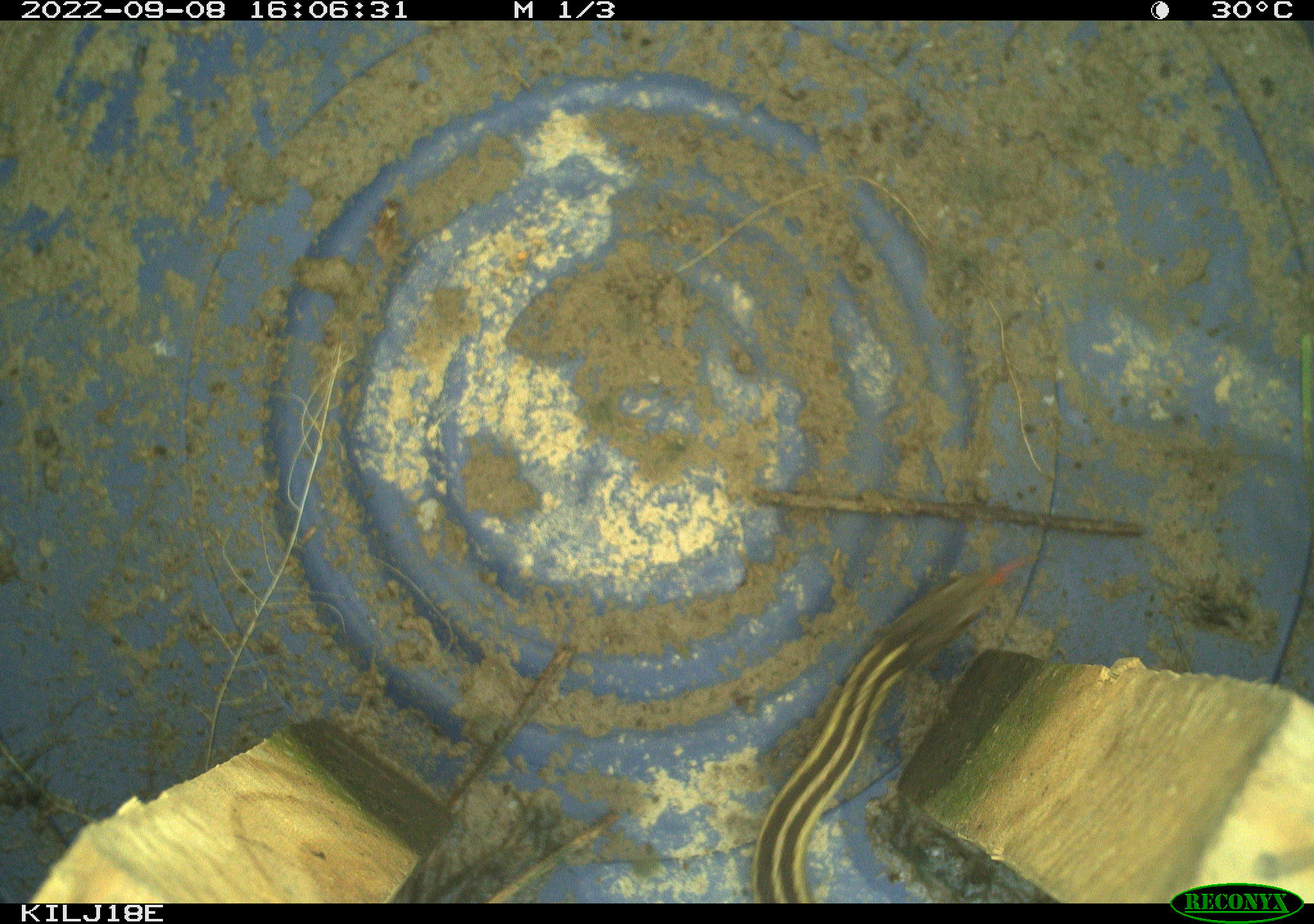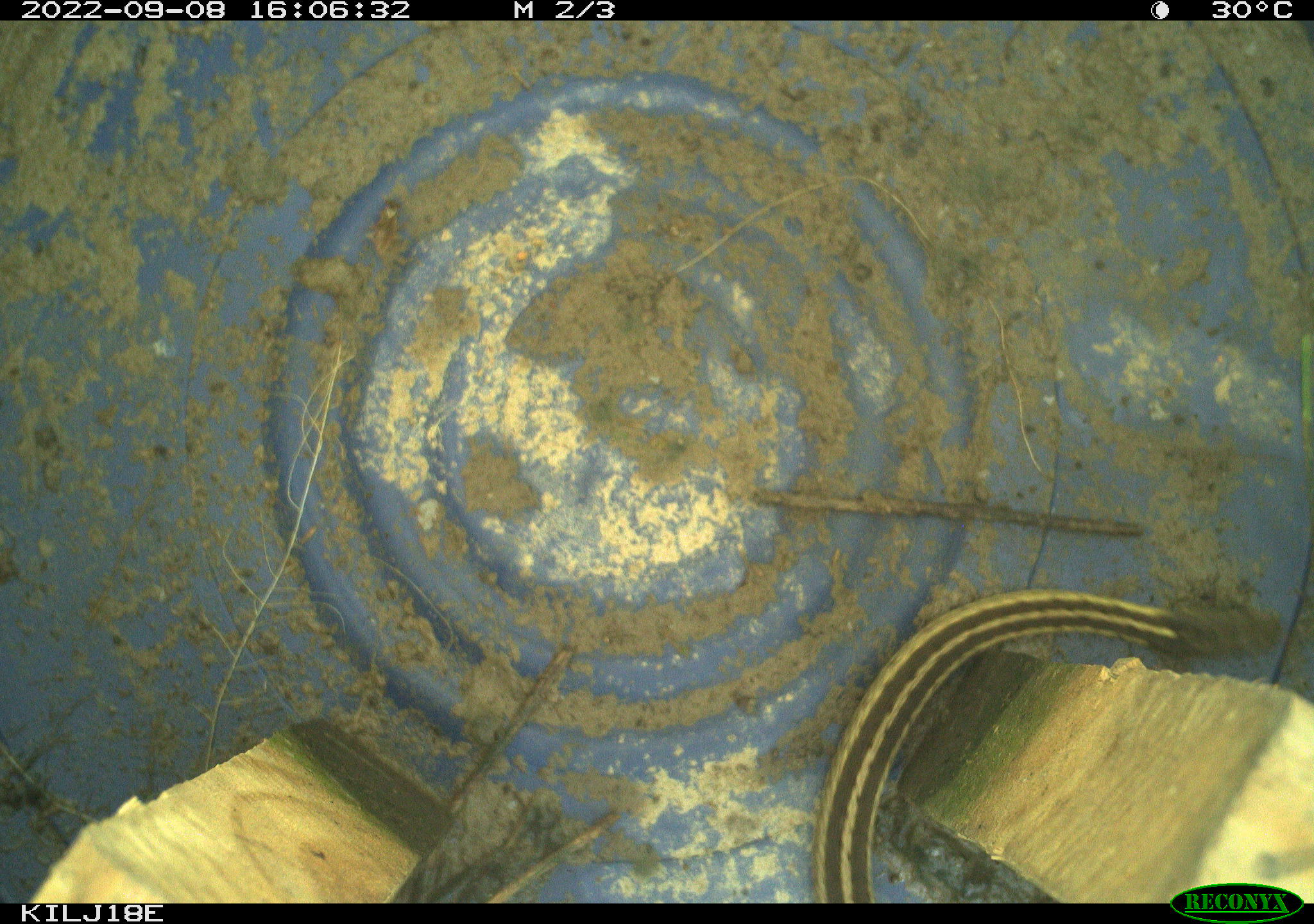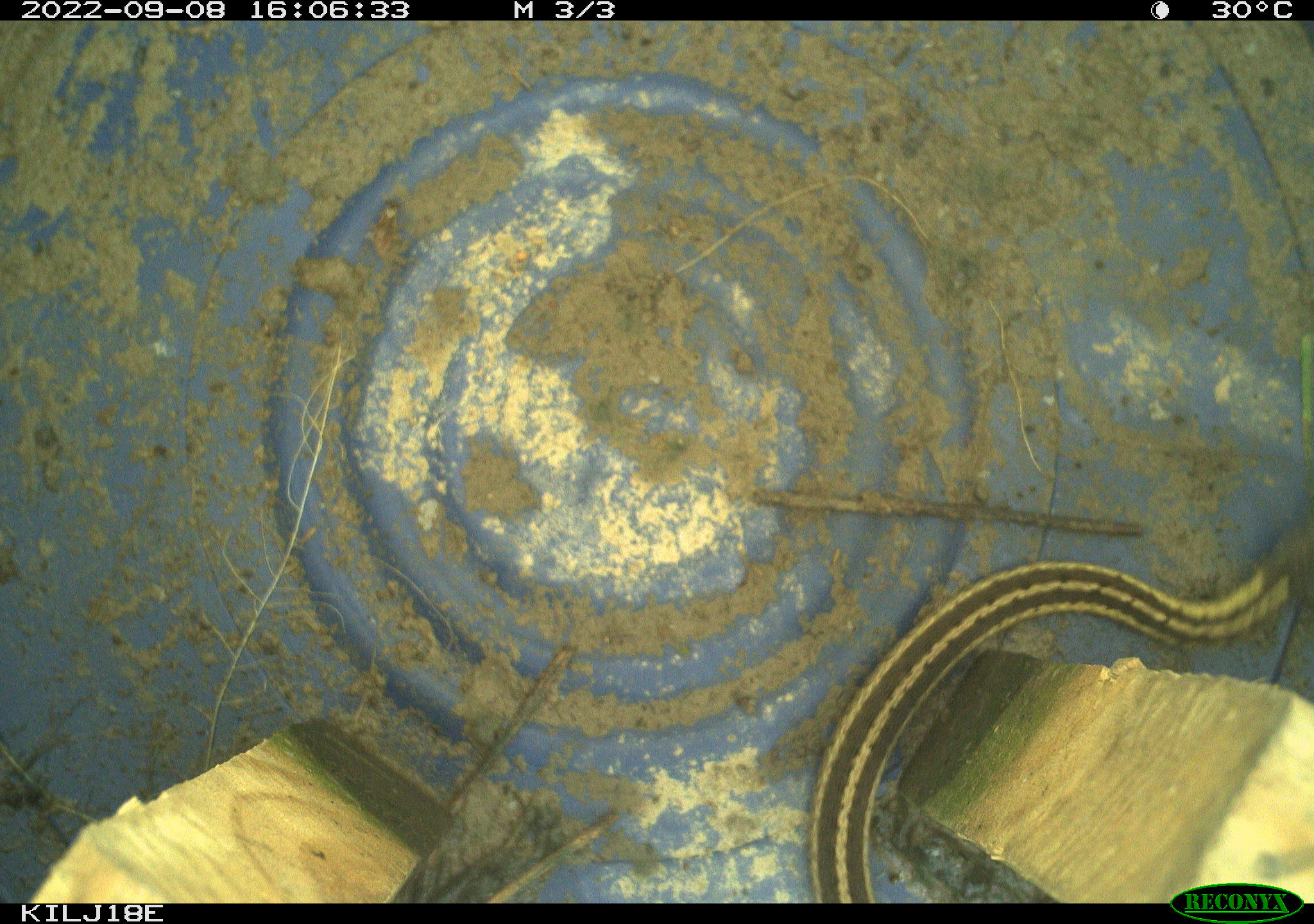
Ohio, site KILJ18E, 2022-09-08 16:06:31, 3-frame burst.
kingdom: Animalia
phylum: Chordata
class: Reptilia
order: Squamata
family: Colubridae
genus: Thamnophis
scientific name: Thamnophis sirtalis sirtalis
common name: eastern gartersnake